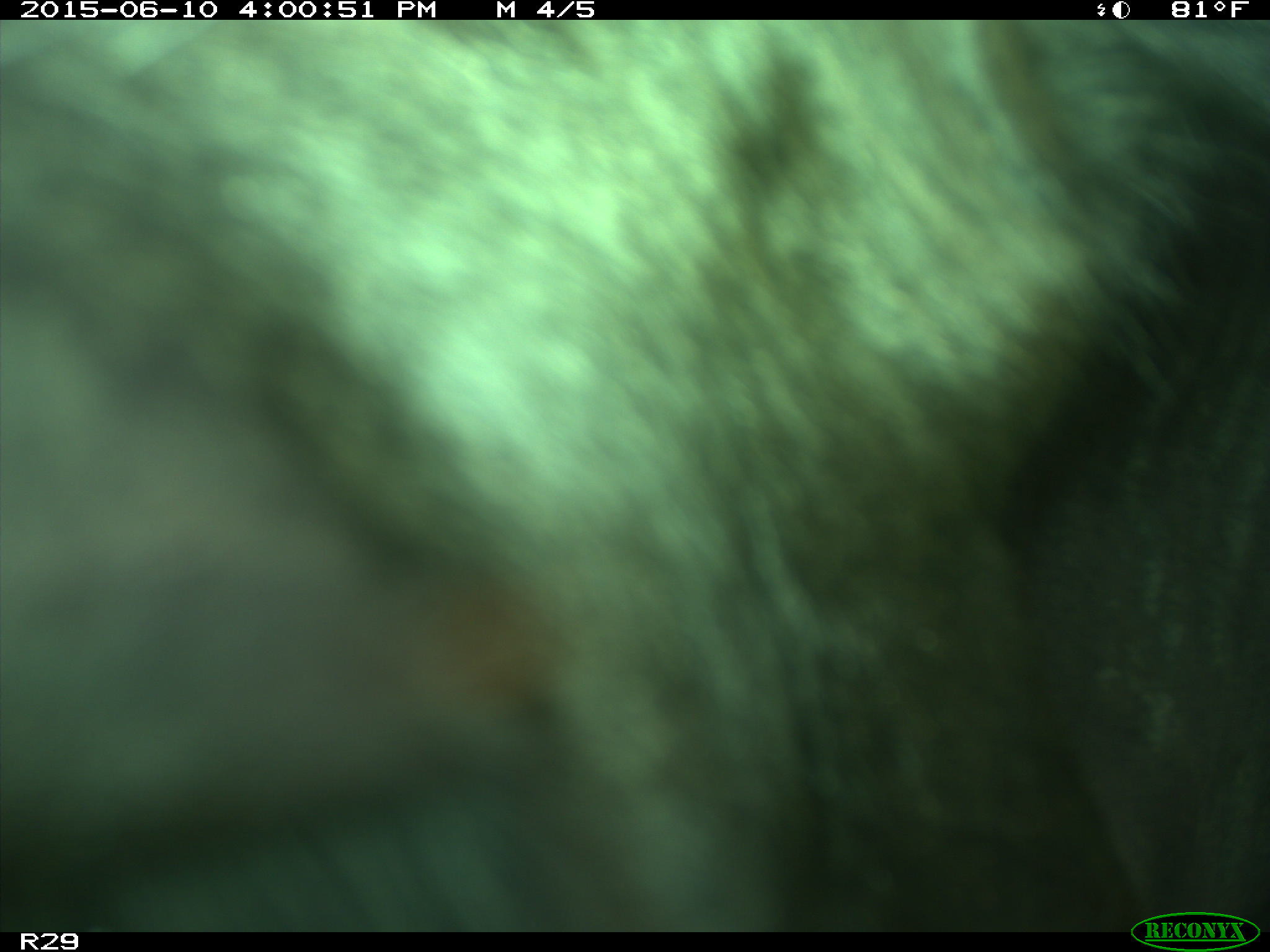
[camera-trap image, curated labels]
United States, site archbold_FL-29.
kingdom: Animalia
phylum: Chordata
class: Mammalia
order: Artiodactyla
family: Bovidae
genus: Bos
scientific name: Bos taurus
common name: domestic cow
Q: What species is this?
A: Bos taurus (domestic cow).